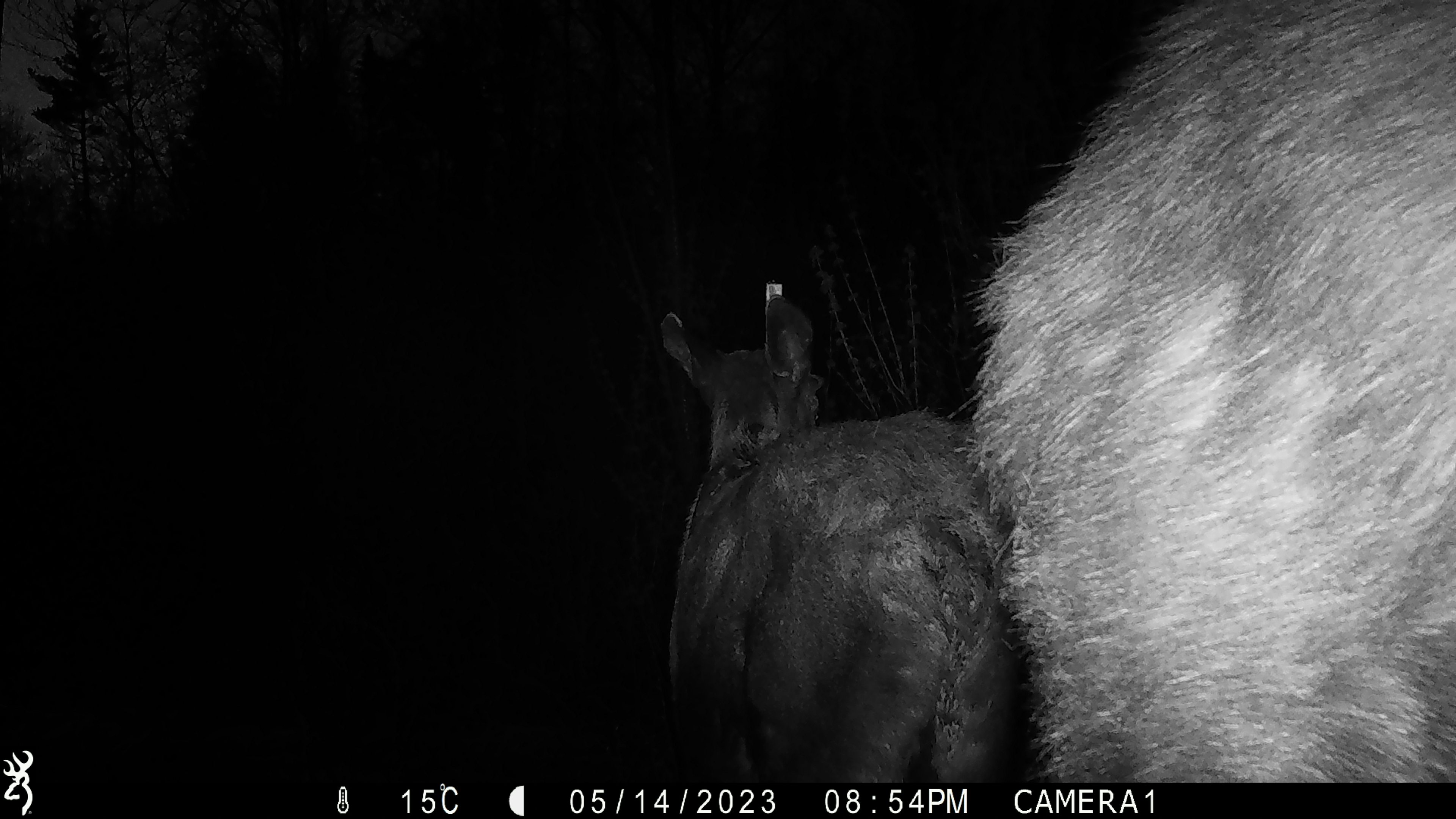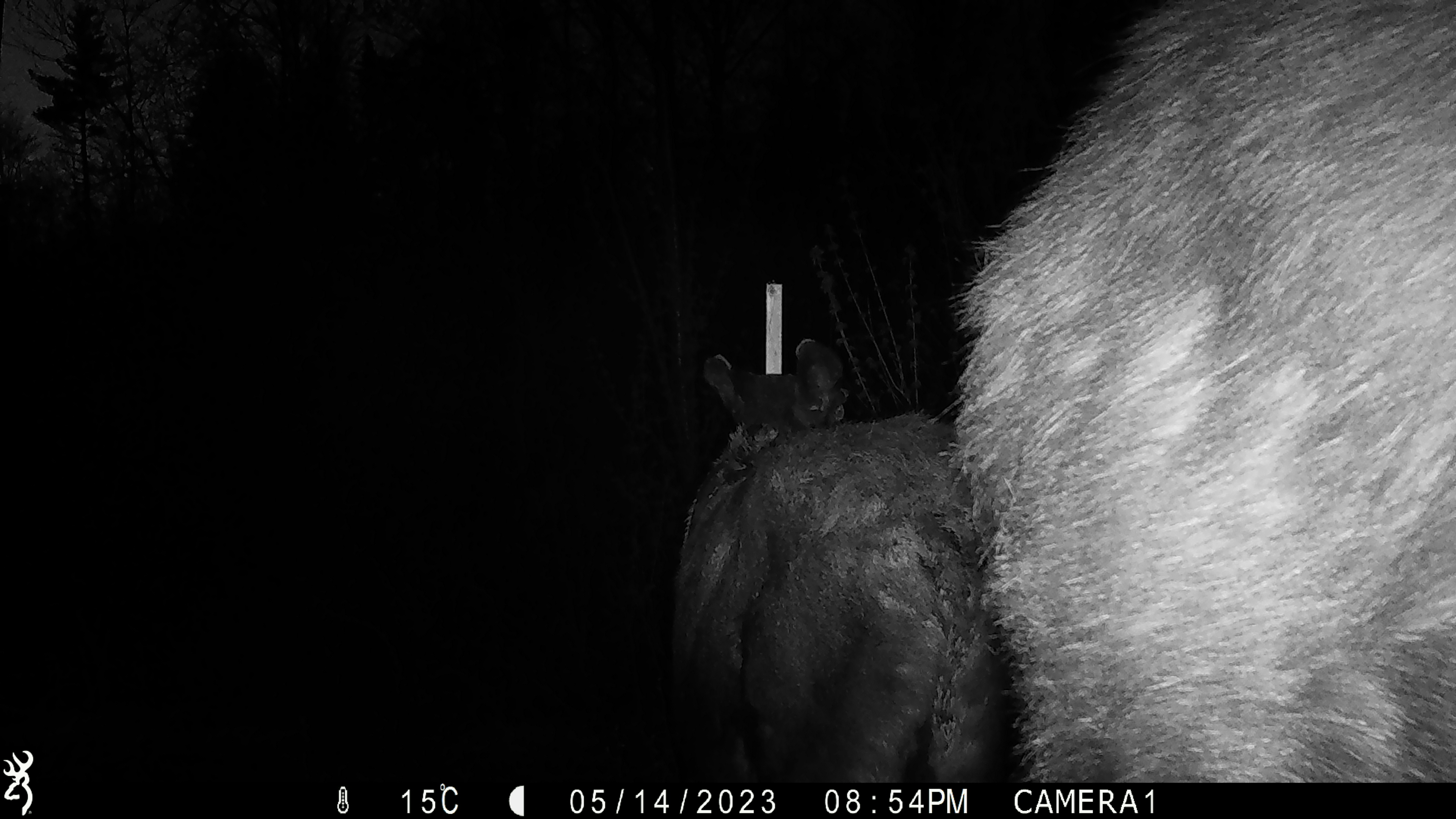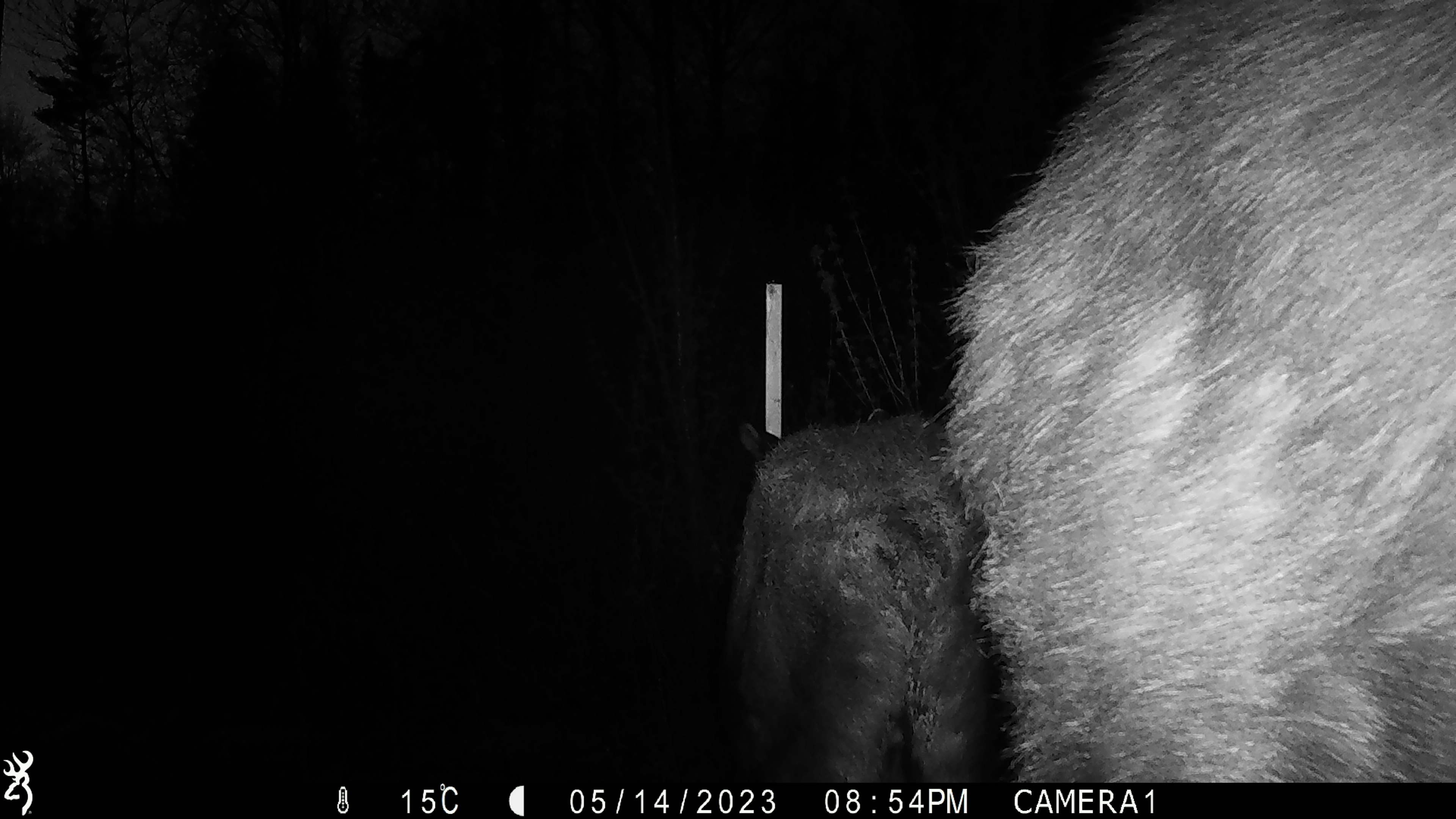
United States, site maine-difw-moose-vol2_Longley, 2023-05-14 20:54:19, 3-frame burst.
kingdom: Animalia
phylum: Chordata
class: Mammalia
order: Artiodactyla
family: Cervidae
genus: Alces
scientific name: Alces alces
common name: moose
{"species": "moose (Alces alces)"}